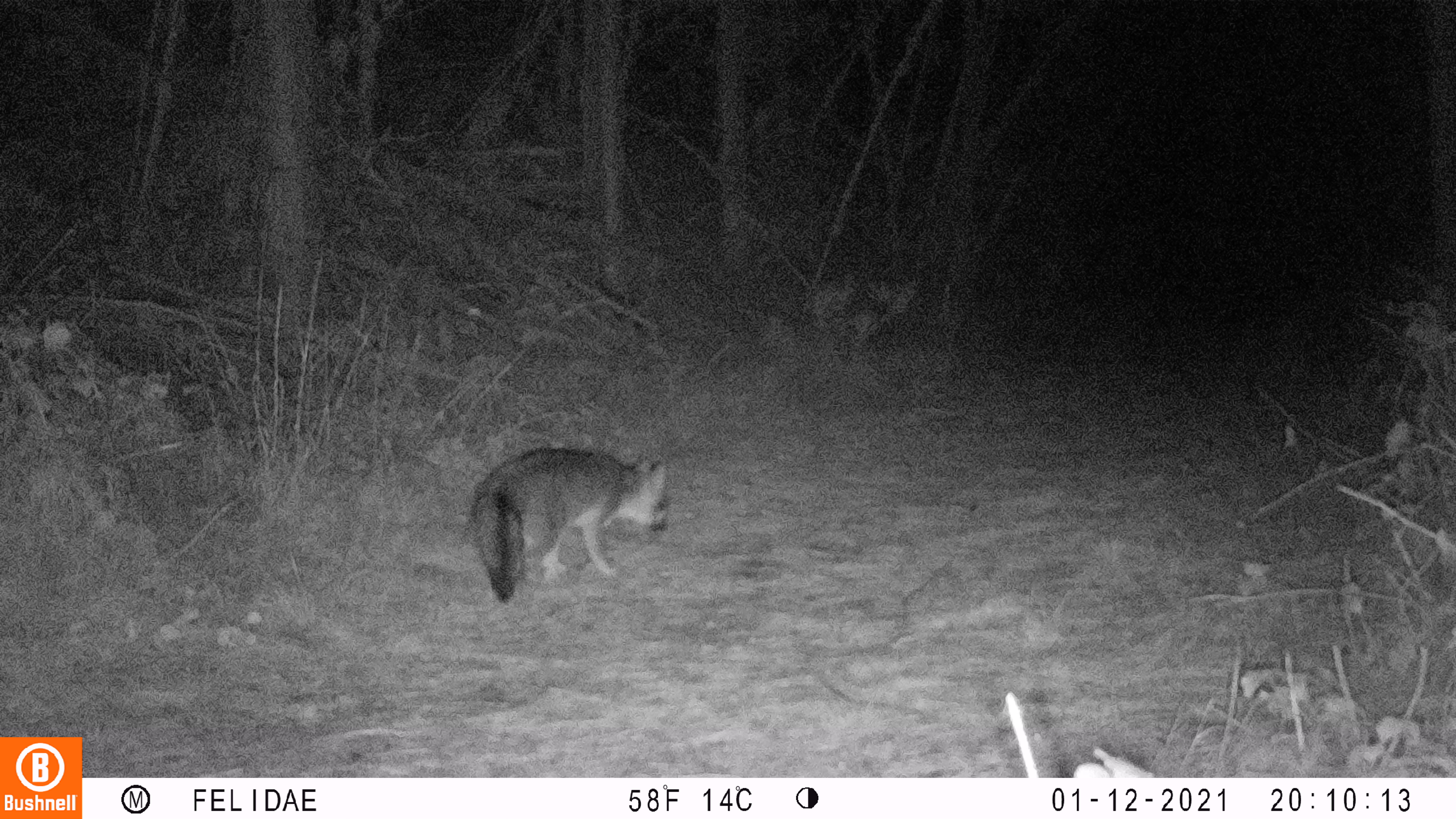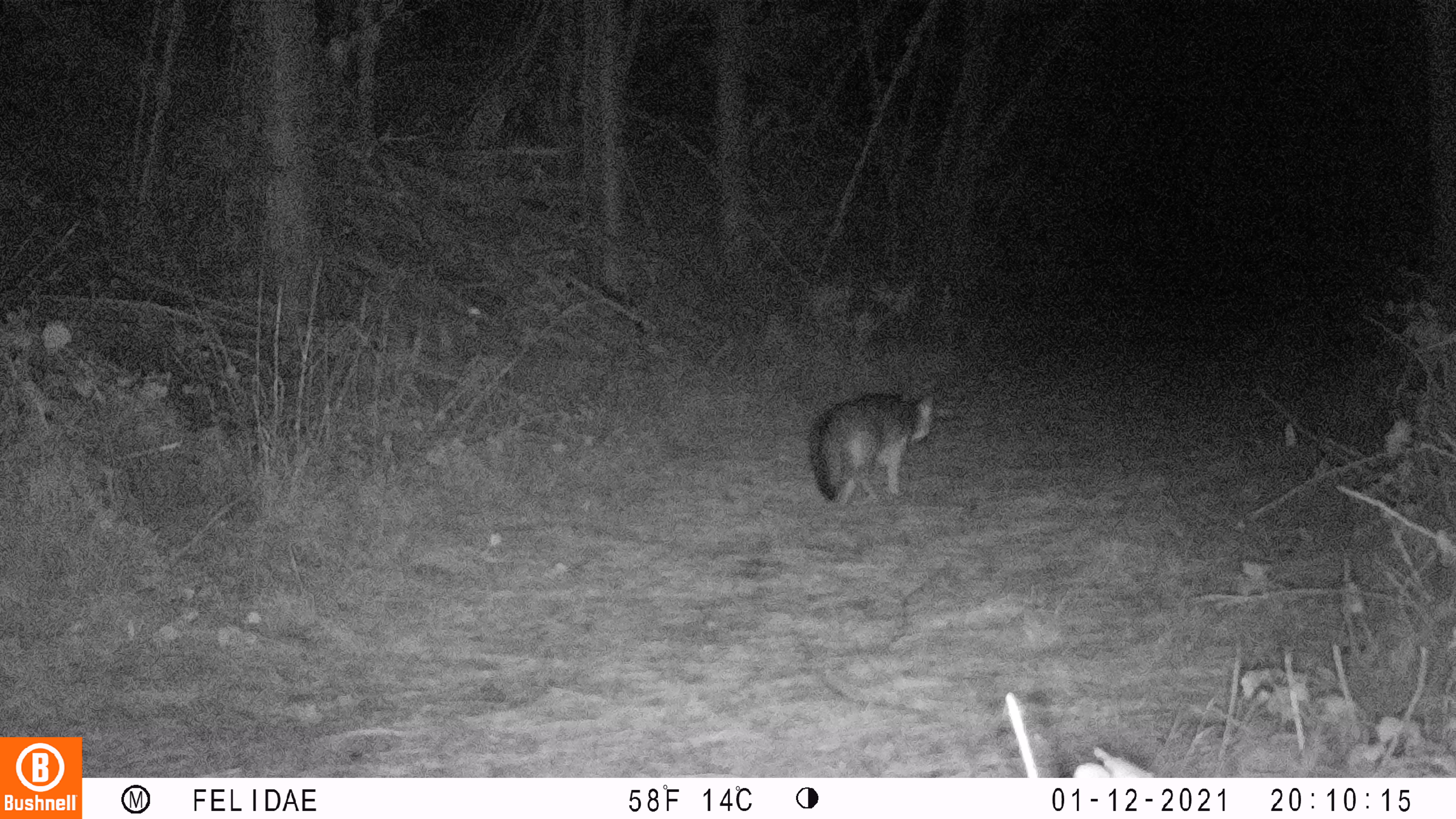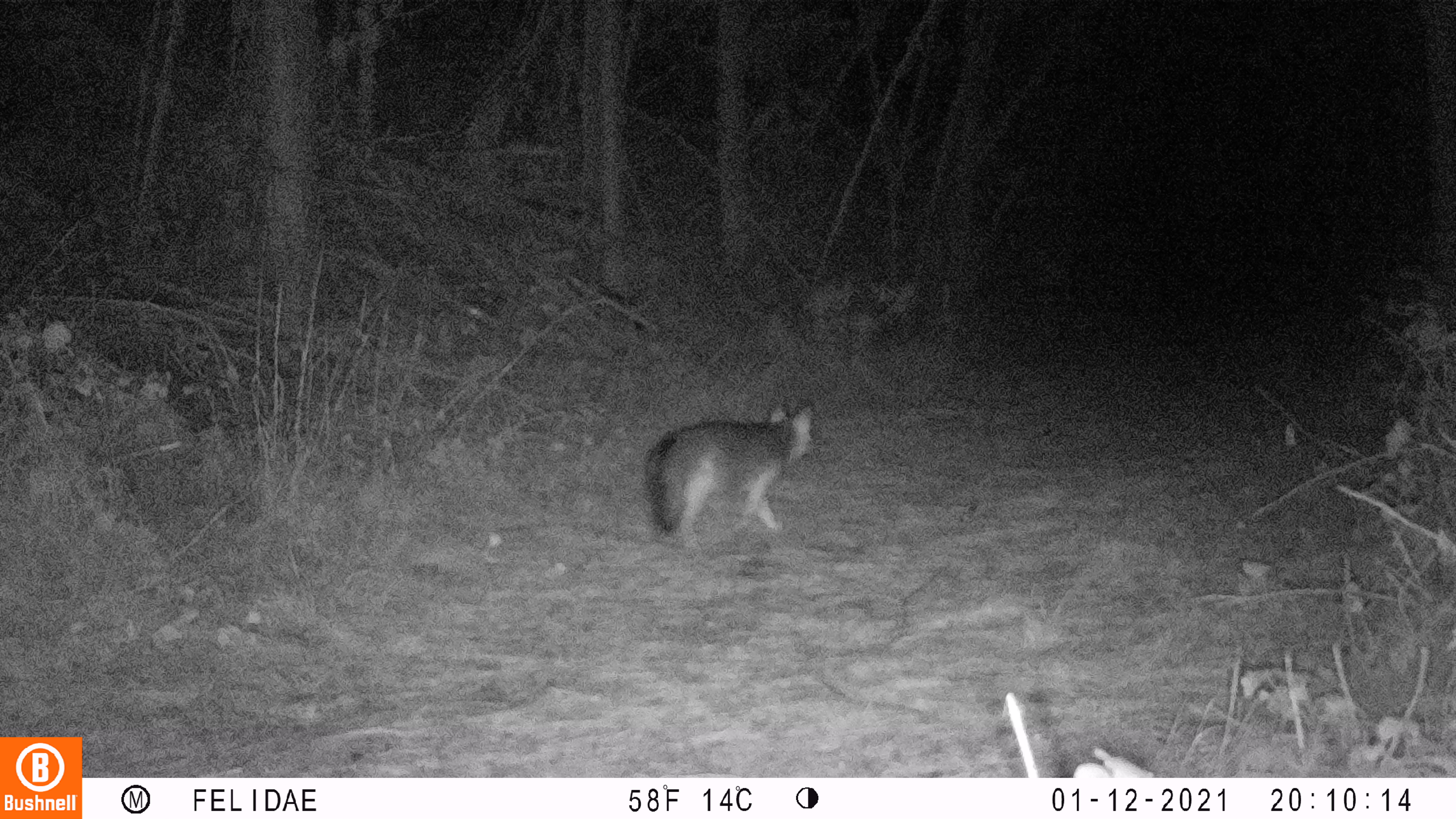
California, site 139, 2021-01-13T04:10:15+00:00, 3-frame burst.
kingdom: Animalia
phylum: Chordata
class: Mammalia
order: Carnivora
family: Canidae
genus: Urocyon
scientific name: Urocyon cinereoargenteus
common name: gray fox